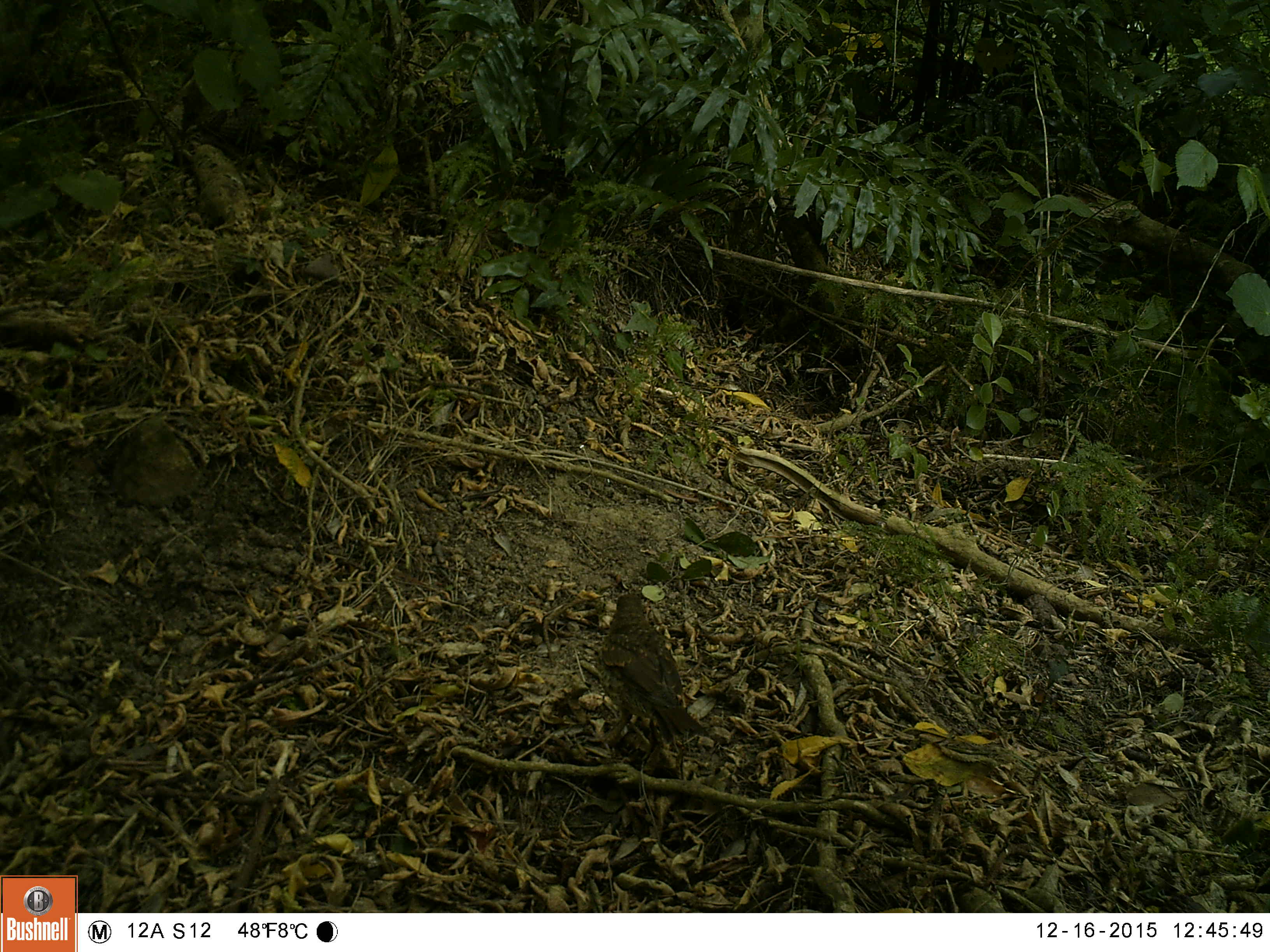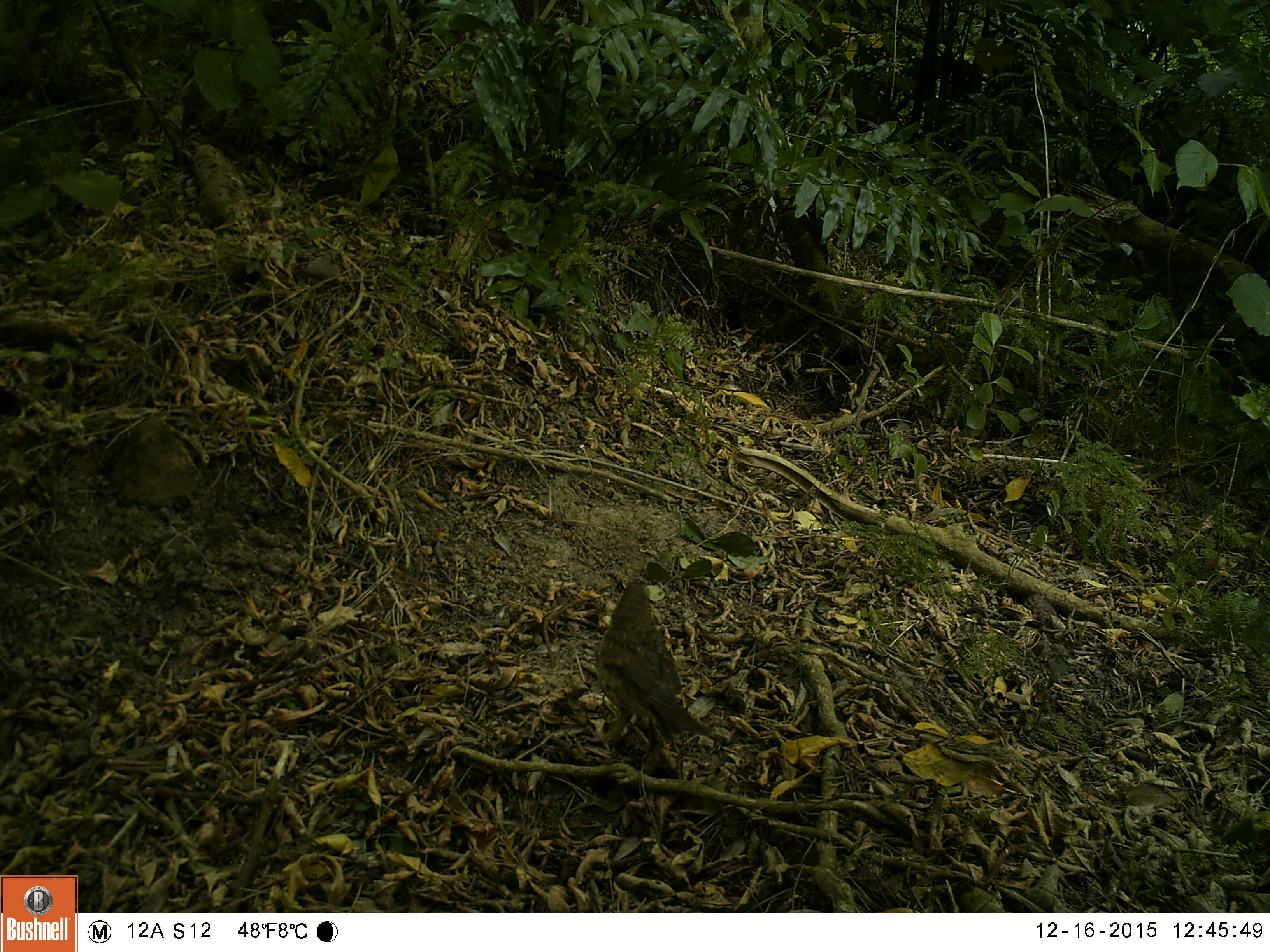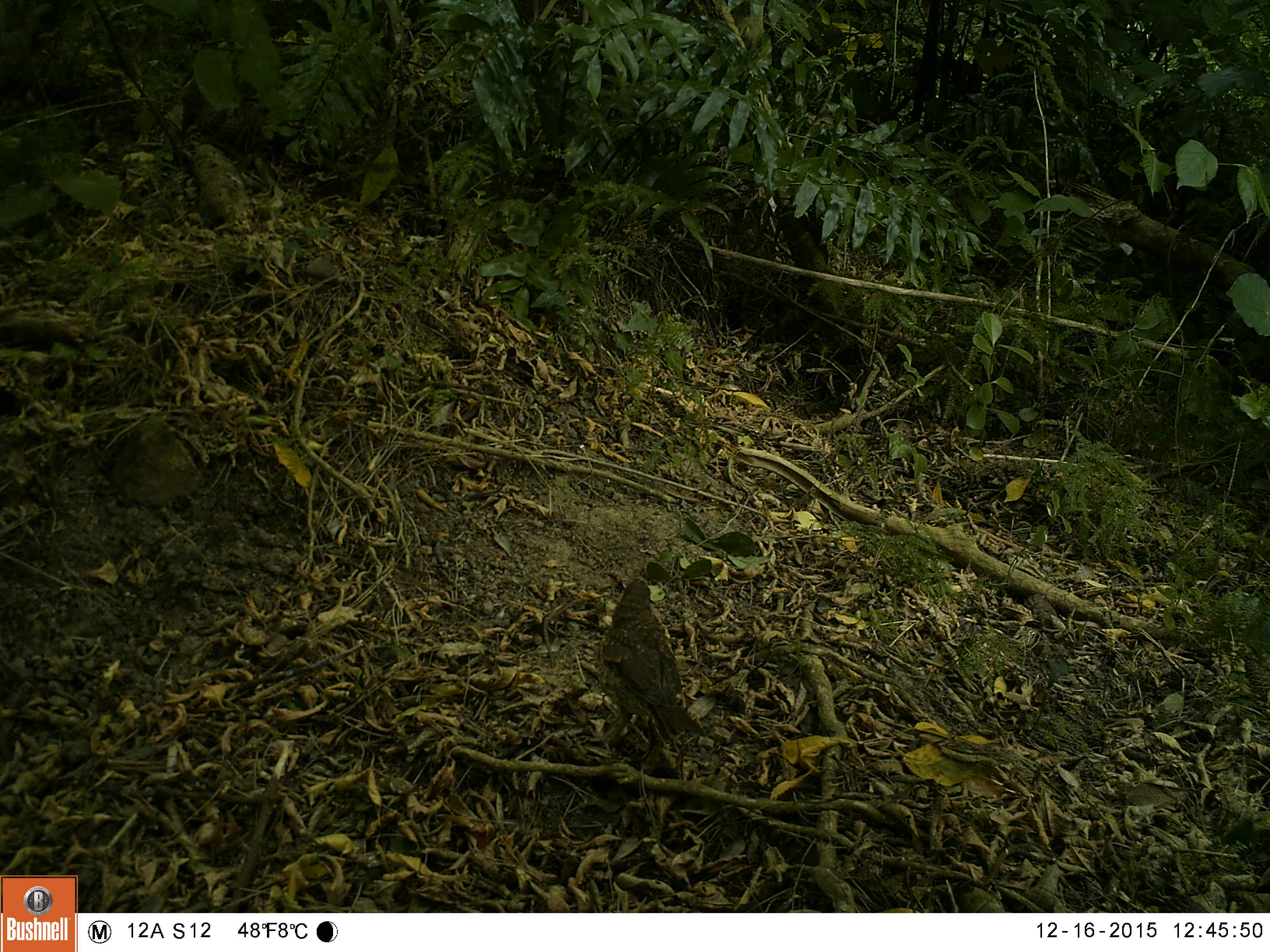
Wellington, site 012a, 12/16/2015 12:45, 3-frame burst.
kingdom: Animalia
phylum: Chordata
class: Aves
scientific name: Aves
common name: bird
Bird (Aves).